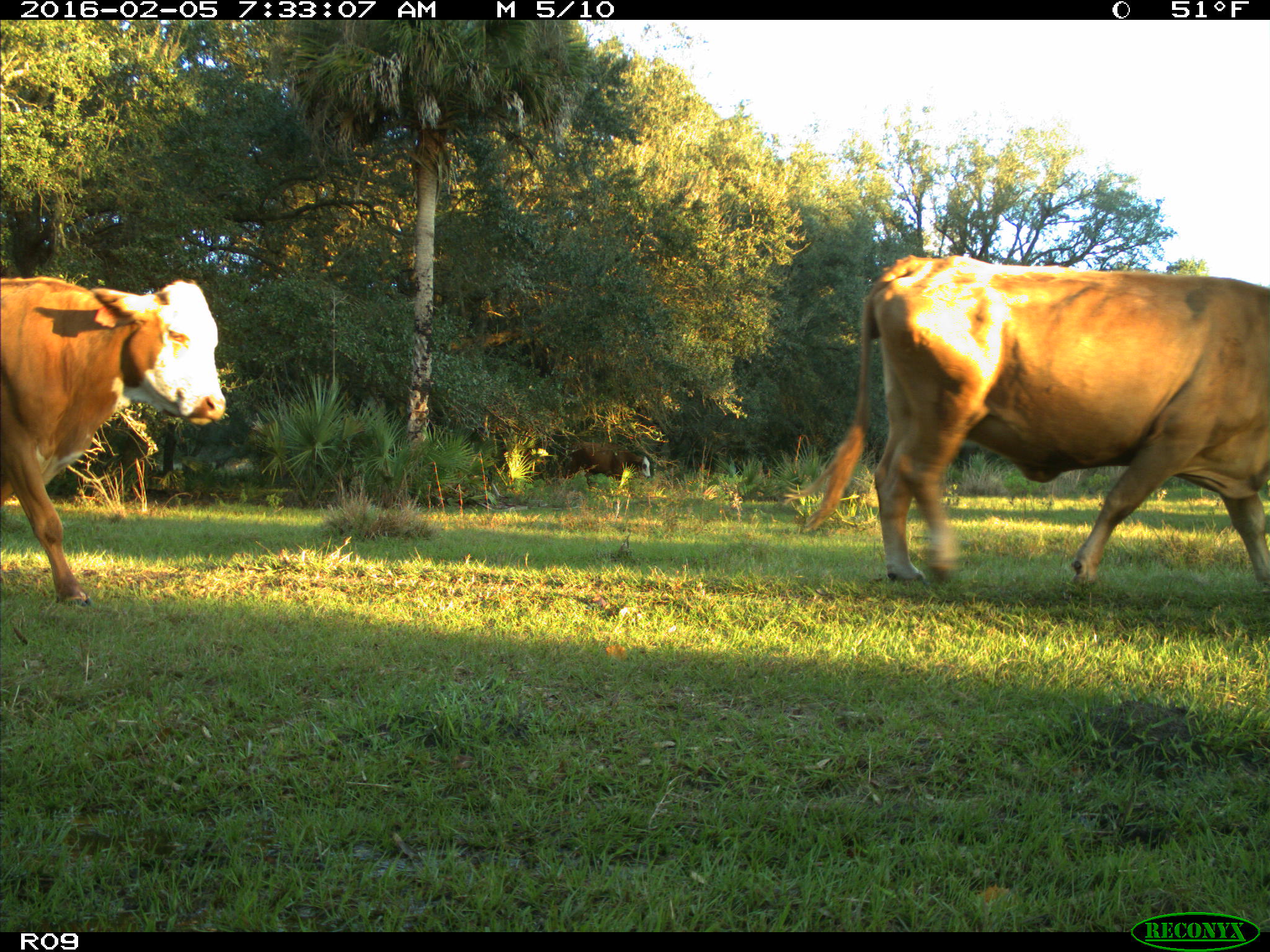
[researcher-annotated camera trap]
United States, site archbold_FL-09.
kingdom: Animalia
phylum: Chordata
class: Mammalia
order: Artiodactyla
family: Bovidae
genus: Bos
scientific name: Bos taurus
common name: domestic cow